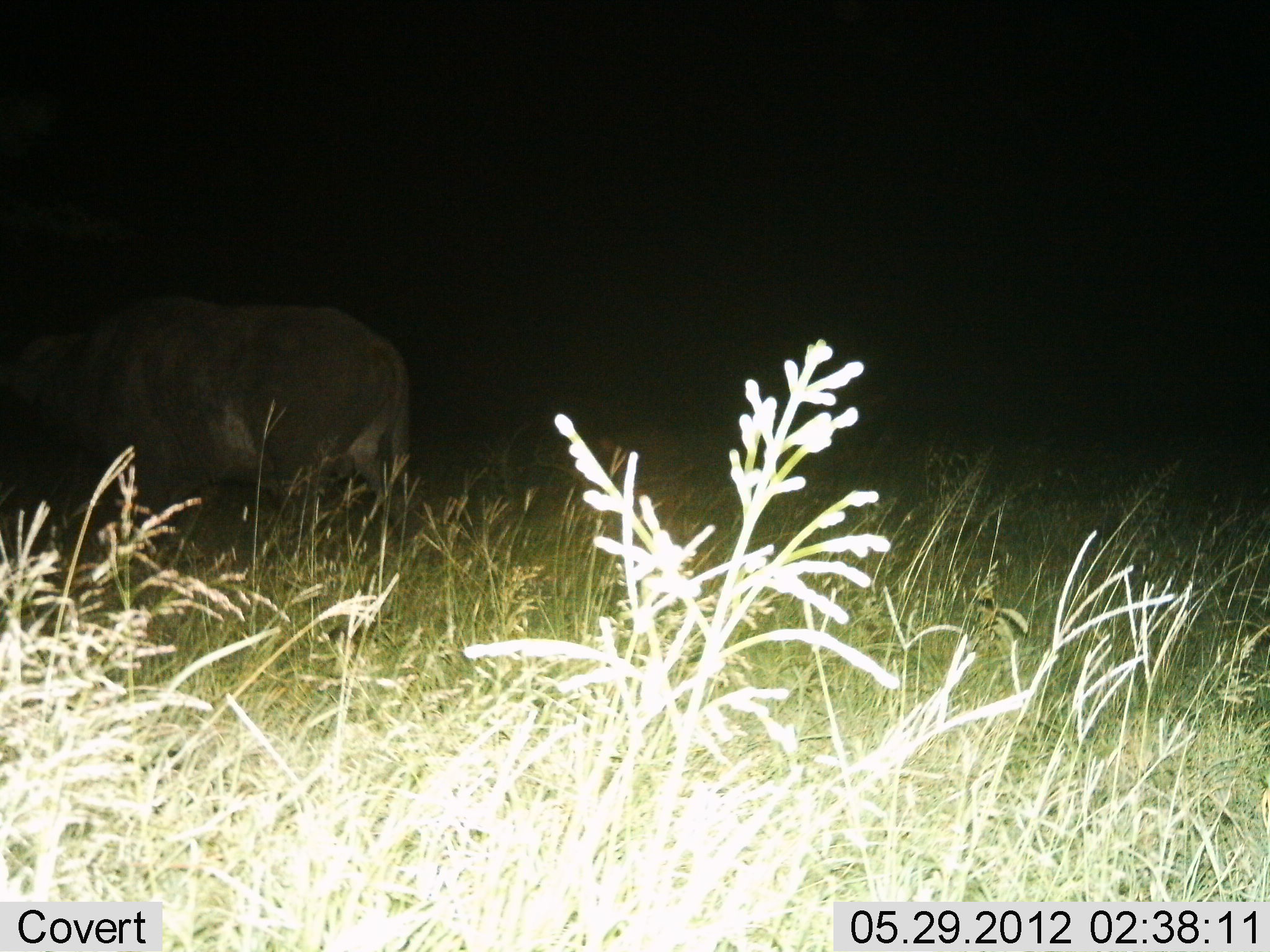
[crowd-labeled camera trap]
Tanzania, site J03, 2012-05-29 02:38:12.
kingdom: Animalia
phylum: Chordata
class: Mammalia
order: Artiodactyla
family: Bovidae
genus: Syncerus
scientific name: Syncerus caffer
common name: cape buffalo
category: buffalo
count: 1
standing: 50%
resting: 0%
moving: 50%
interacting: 0%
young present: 0%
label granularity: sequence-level